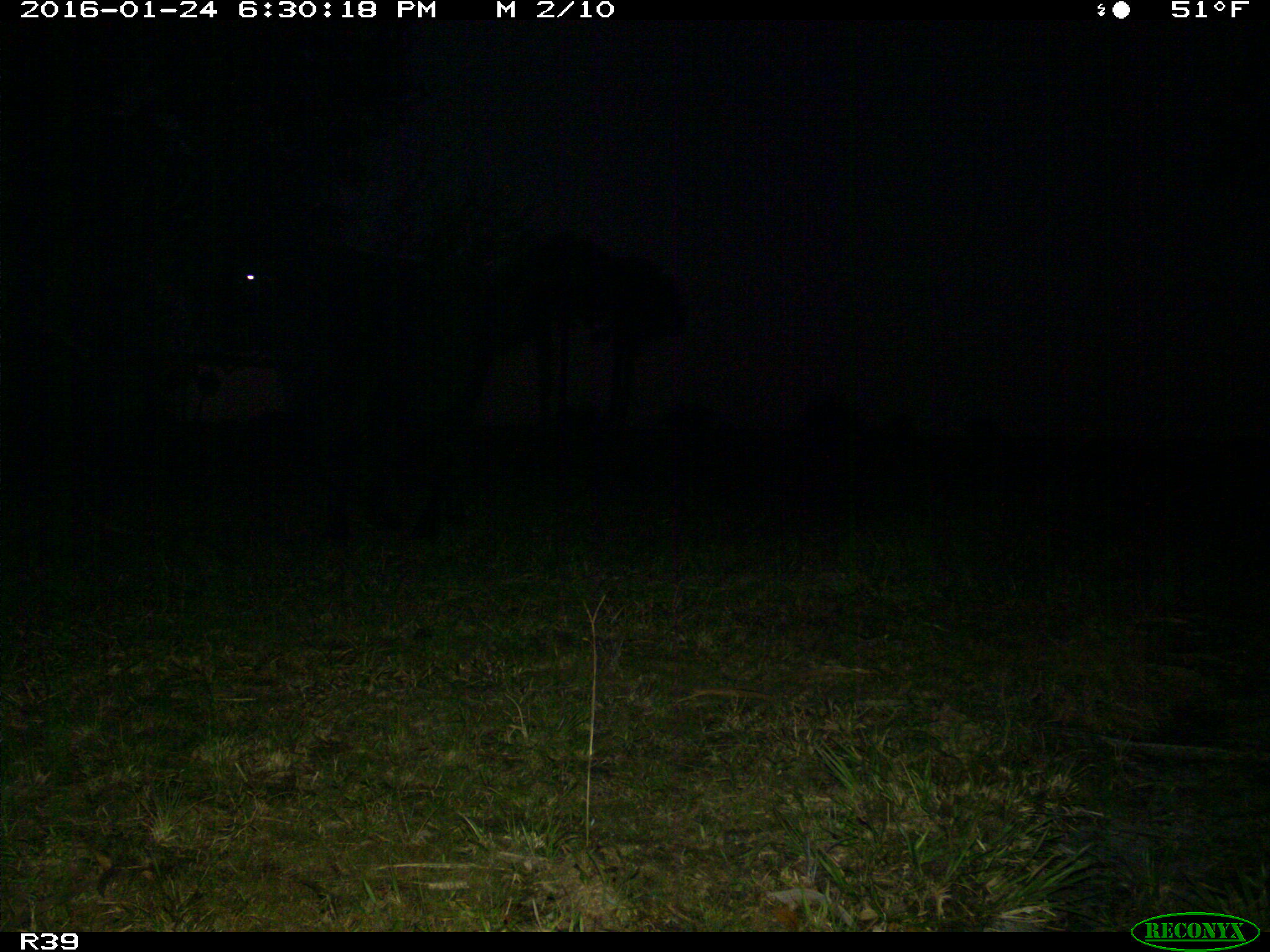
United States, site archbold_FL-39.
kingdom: Animalia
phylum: Chordata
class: Mammalia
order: Artiodactyla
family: Bovidae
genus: Bos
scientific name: Bos taurus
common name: domestic cow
Bos taurus (domestic cow).